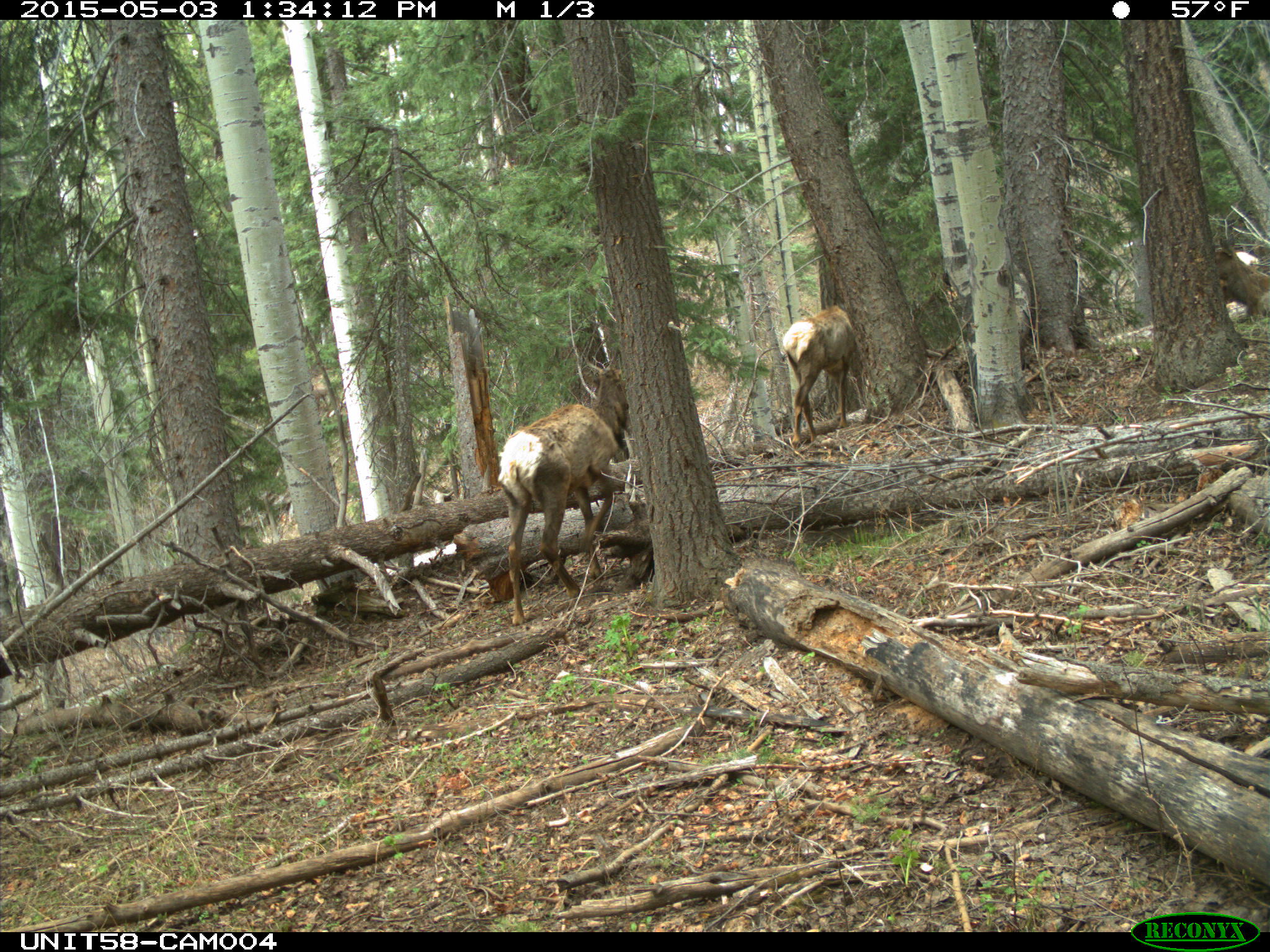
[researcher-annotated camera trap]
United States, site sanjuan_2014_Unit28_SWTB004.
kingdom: Animalia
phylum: Chordata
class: Mammalia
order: Artiodactyla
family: Cervidae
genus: Cervus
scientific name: Cervus elaphus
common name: red deer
Cervus elaphus (red deer).